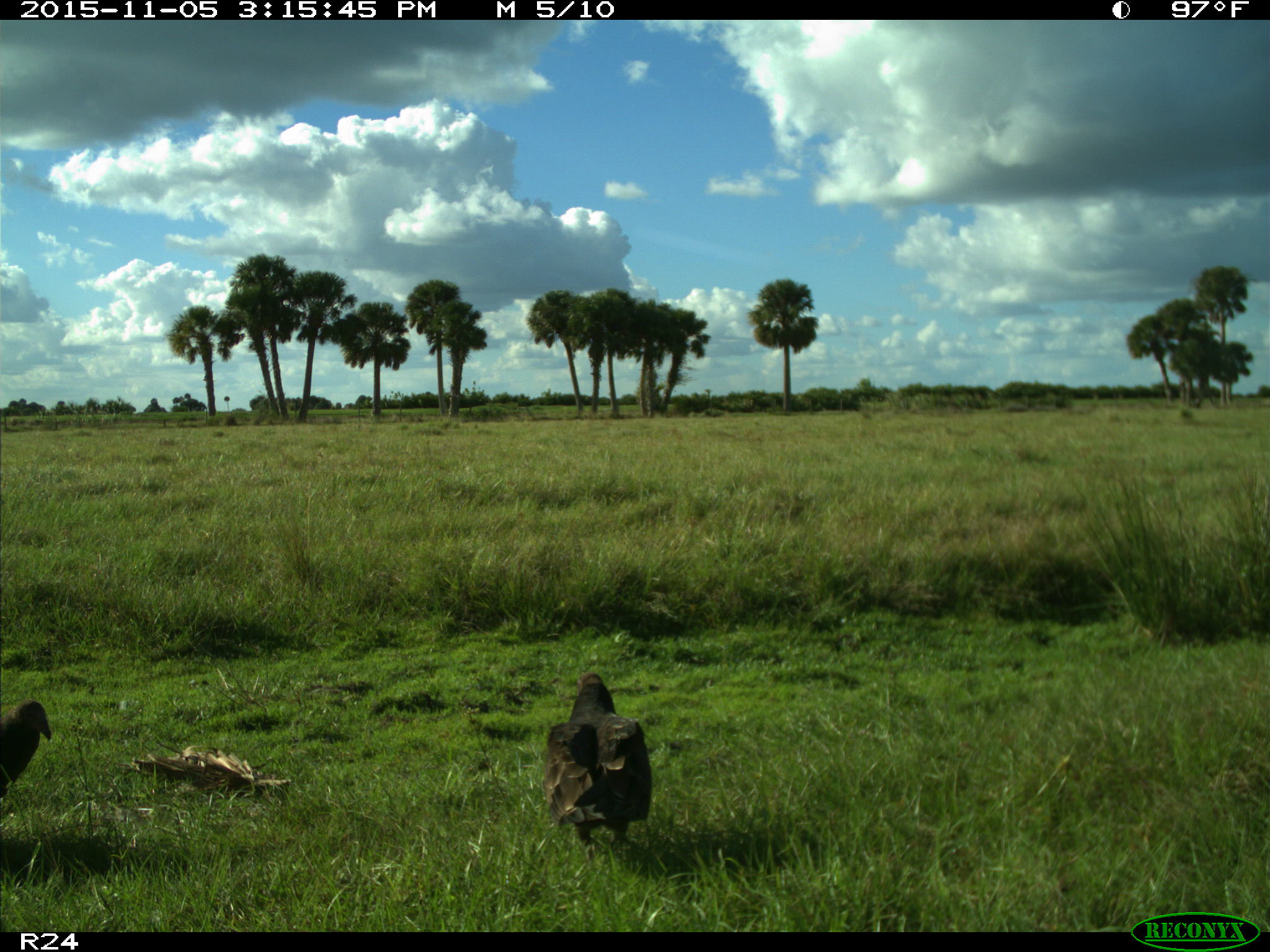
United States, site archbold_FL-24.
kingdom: Animalia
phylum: Chordata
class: Aves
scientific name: Aves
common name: birds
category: unidentified bird